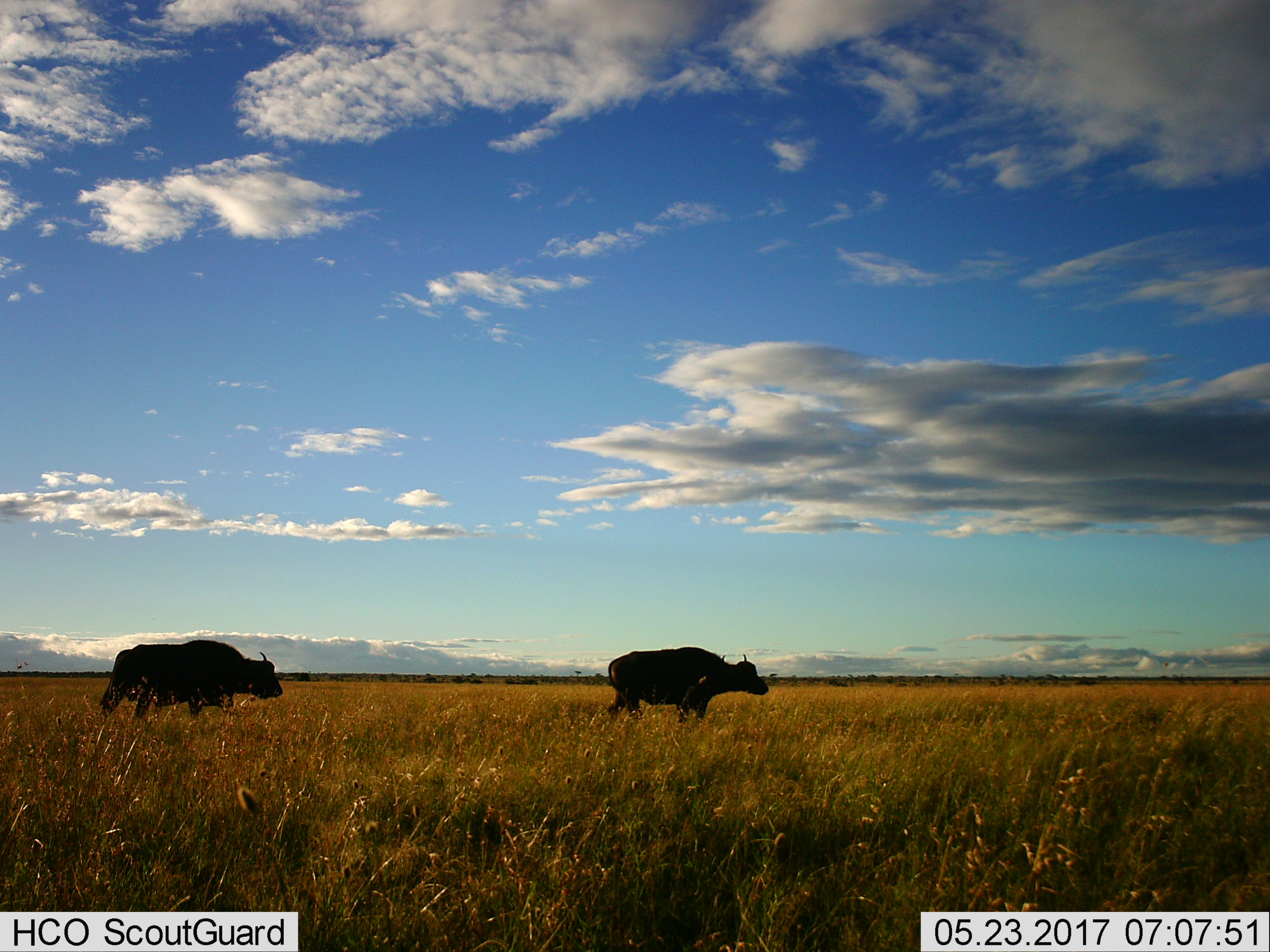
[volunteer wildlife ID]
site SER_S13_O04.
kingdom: Animalia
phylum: Chordata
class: Mammalia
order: Artiodactyla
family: Bovidae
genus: Syncerus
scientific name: Syncerus caffer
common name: african buffalo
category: buffalo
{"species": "buffalo (african buffalo) (Syncerus caffer)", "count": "2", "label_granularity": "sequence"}